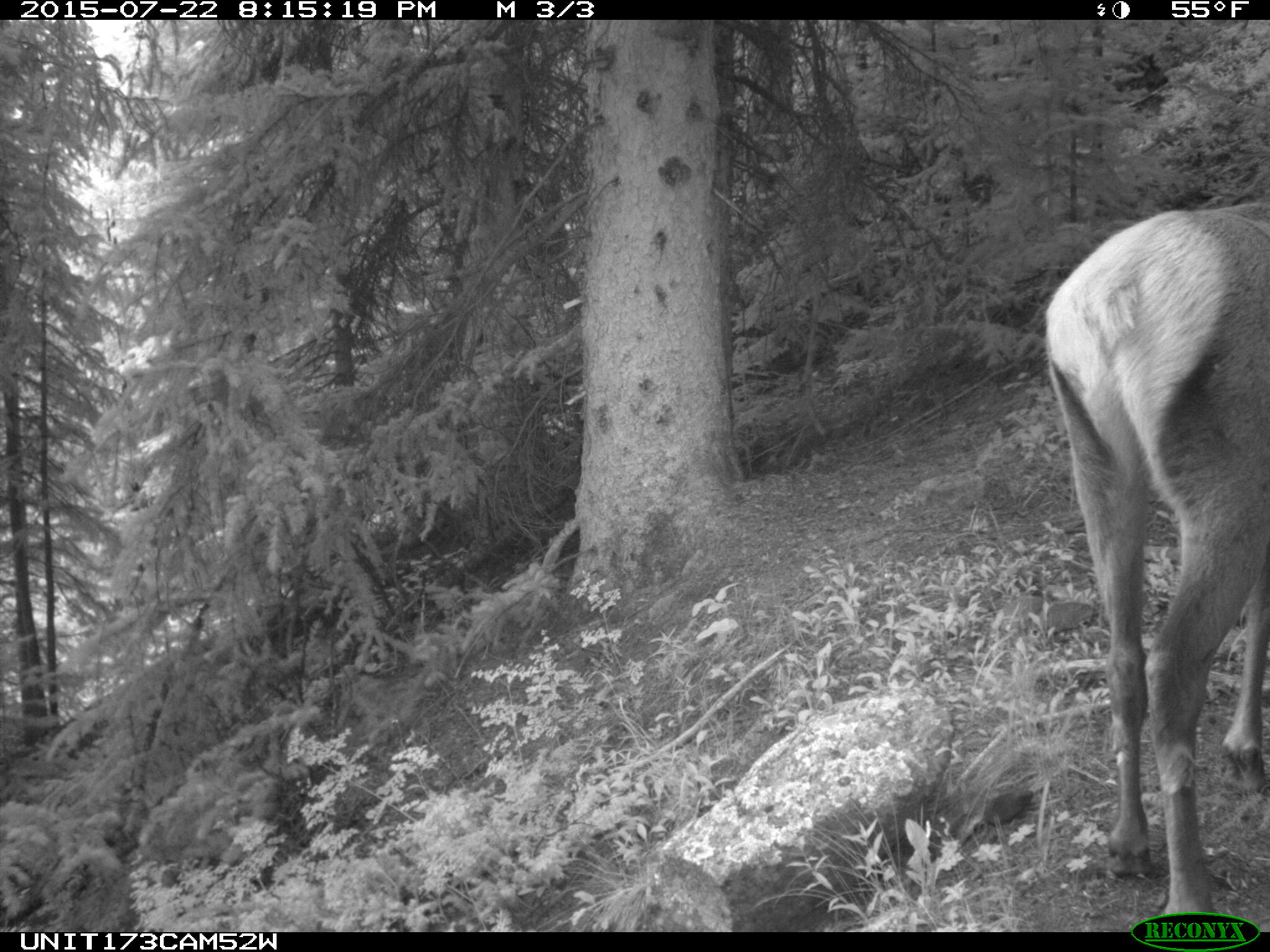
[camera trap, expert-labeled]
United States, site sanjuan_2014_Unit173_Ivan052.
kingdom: Animalia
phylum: Chordata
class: Mammalia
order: Artiodactyla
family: Cervidae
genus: Cervus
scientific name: Cervus elaphus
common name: red deer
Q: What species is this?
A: Cervus elaphus (red deer).